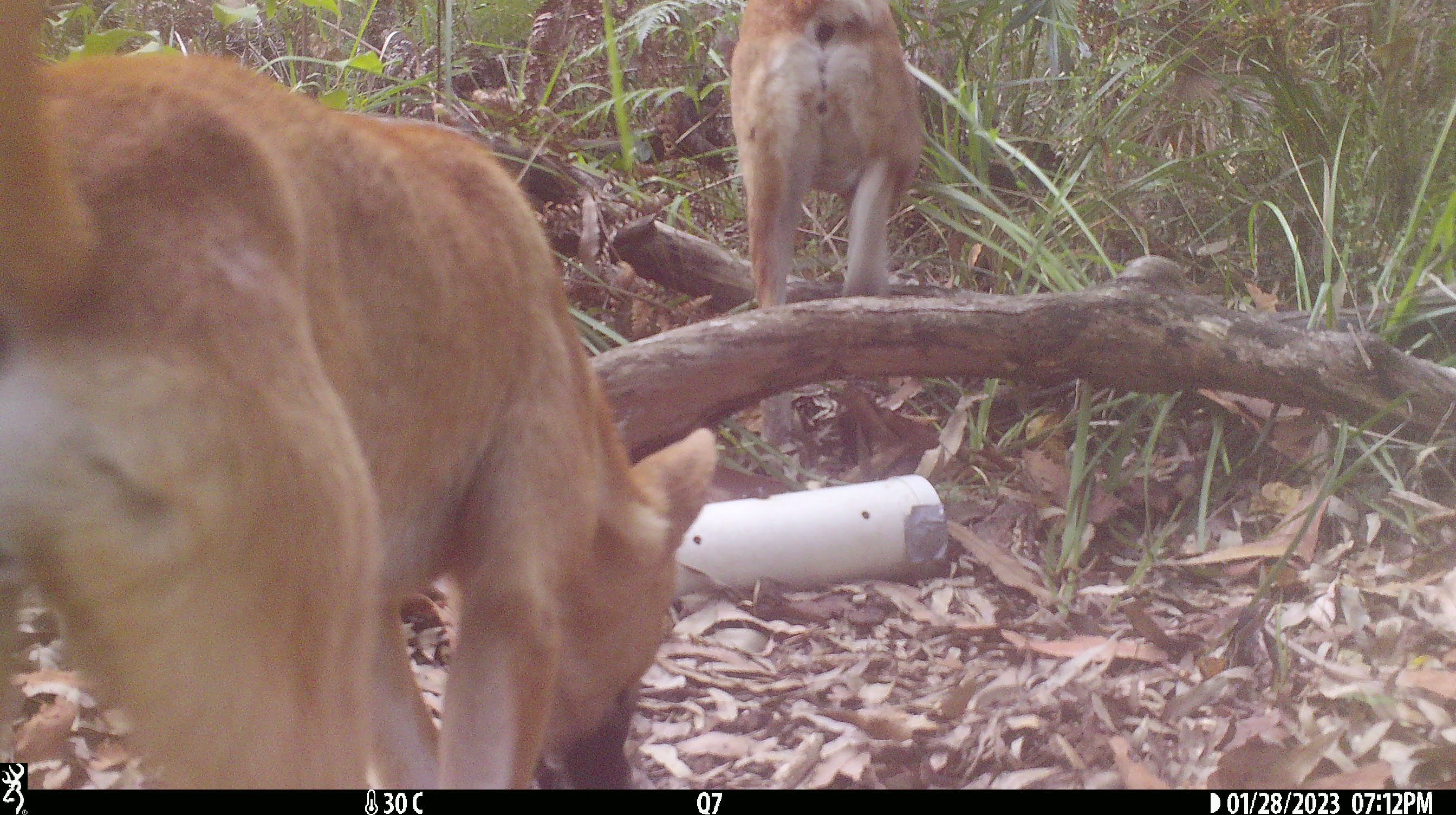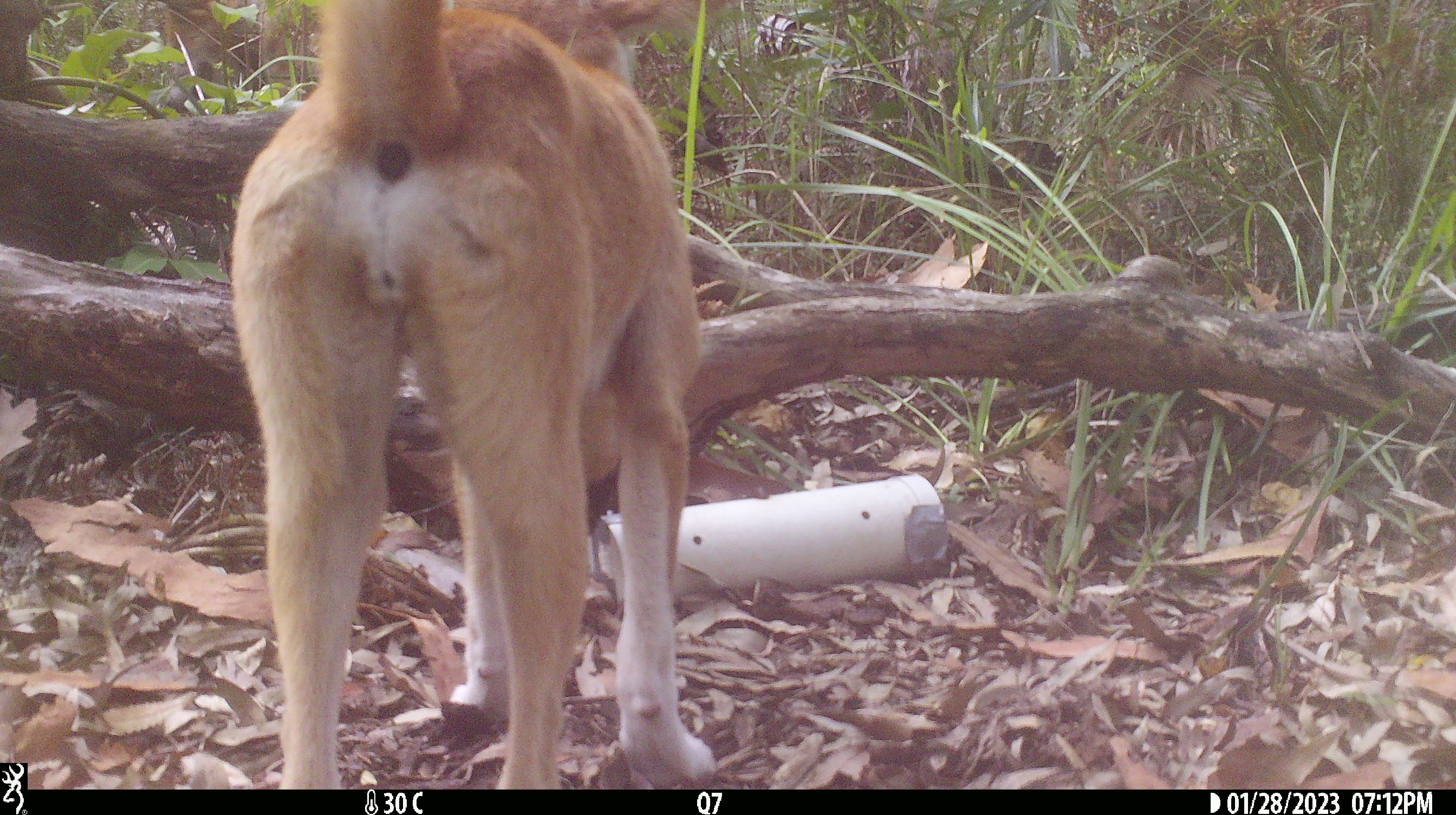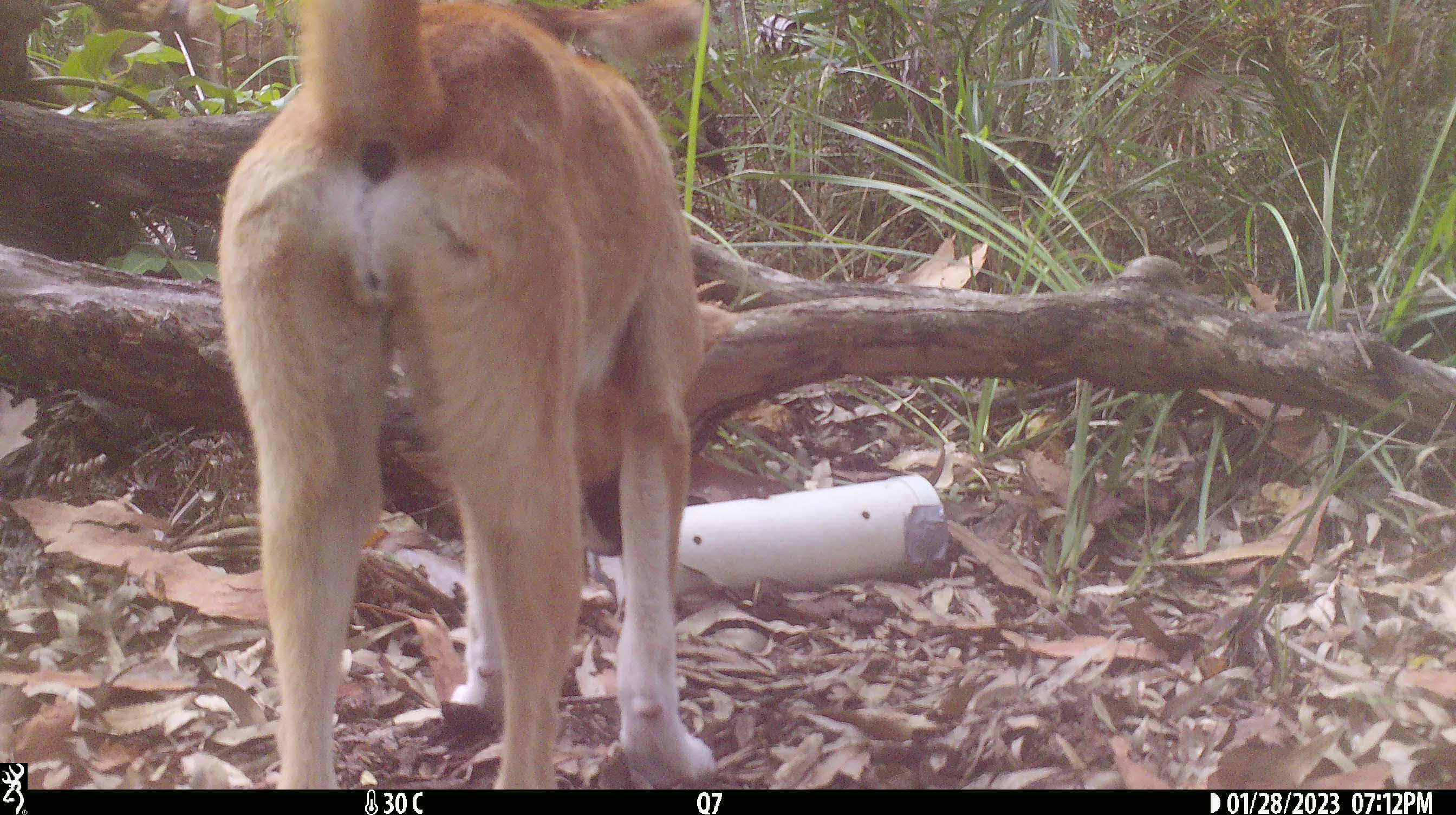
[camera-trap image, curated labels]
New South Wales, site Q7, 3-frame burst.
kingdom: Animalia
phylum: Chordata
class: Mammalia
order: Carnivora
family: Canidae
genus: Canis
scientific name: Canis familiaris dingo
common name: dingo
Dingo (Canis familiaris dingo).